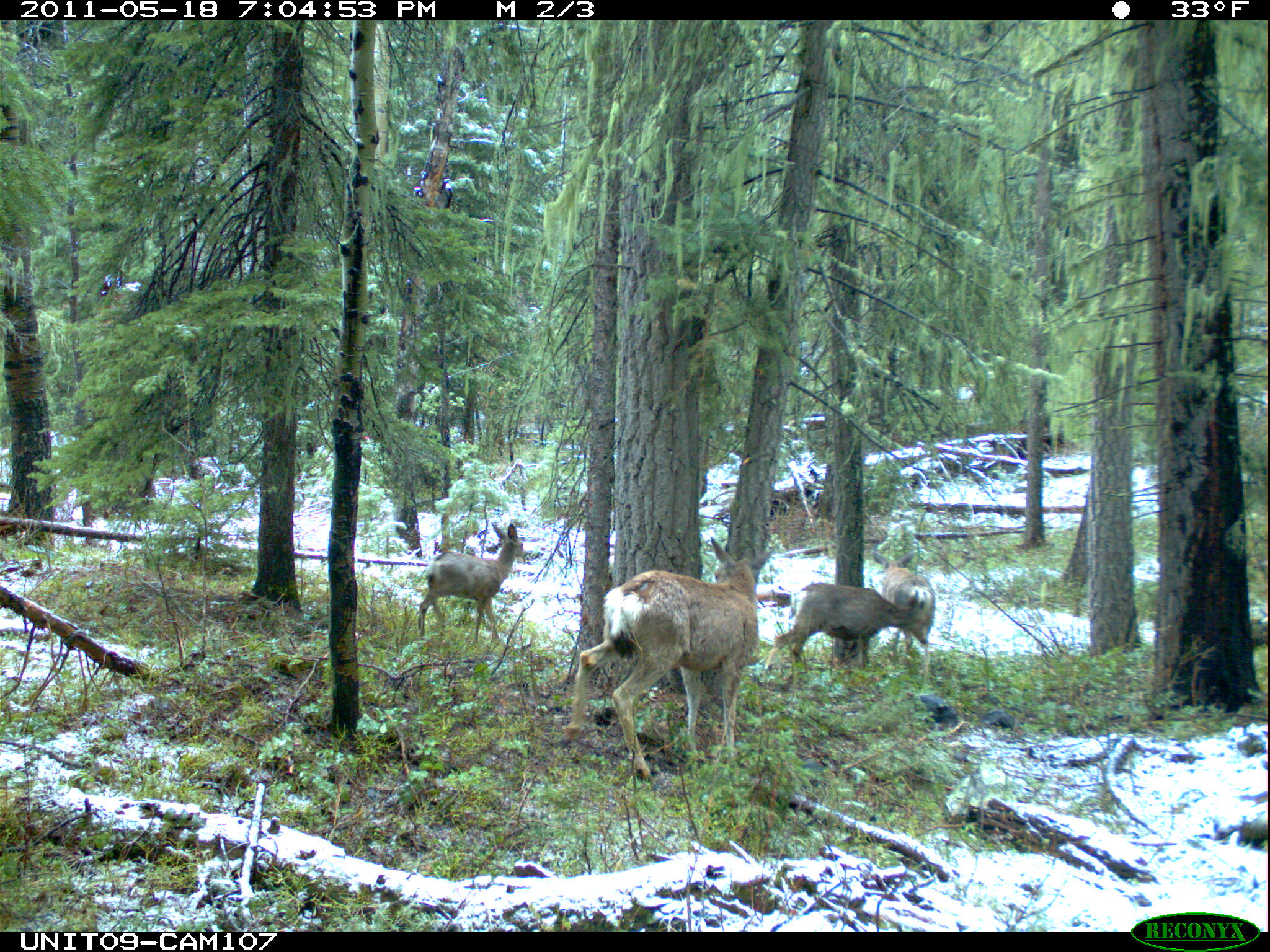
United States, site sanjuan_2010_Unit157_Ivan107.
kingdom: Animalia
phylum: Chordata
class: Mammalia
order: Artiodactyla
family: Cervidae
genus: Odocoileus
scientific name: Odocoileus hemionus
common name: mule deer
Odocoileus hemionus (mule deer).